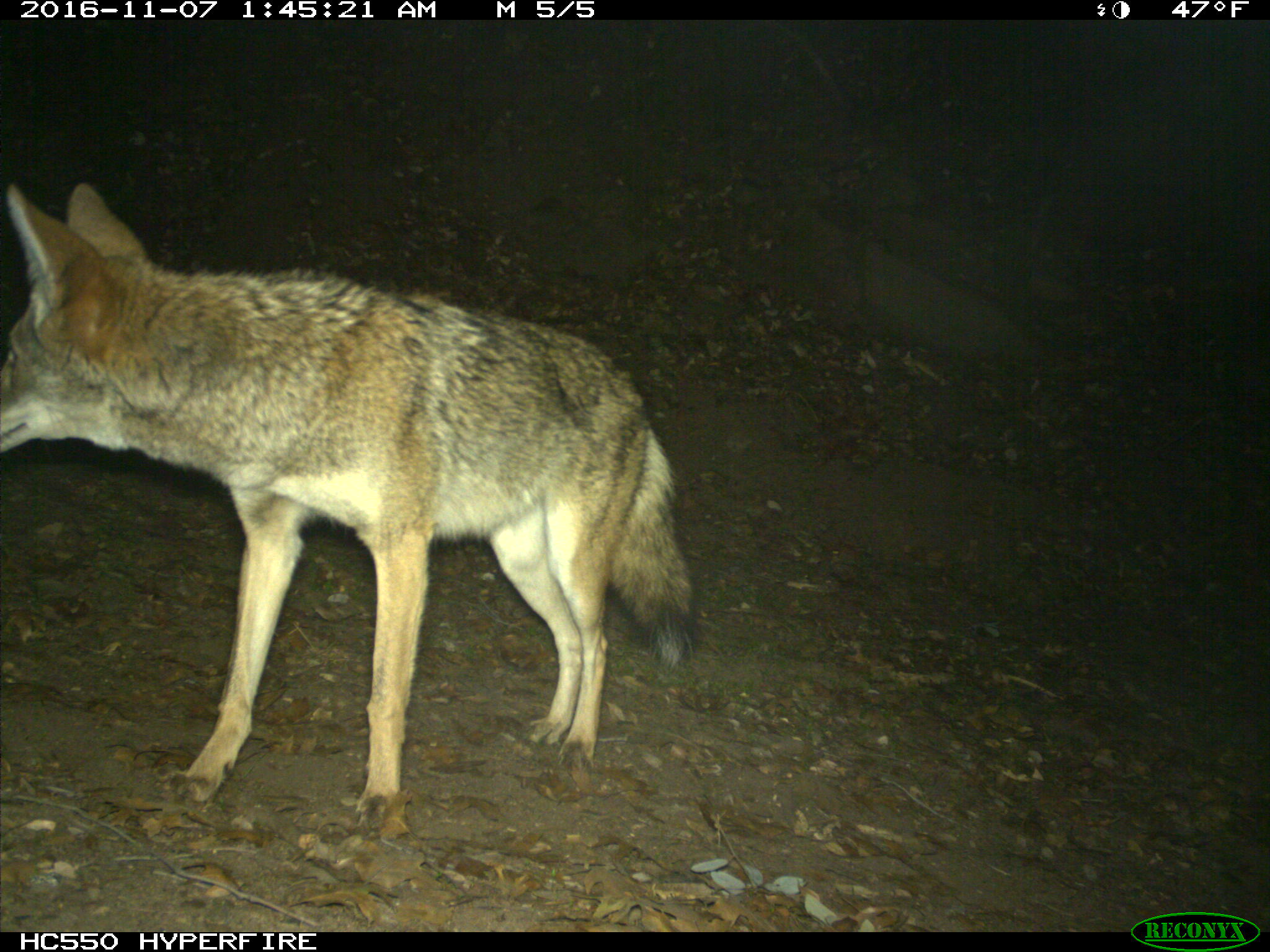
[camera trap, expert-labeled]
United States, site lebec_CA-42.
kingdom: Animalia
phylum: Chordata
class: Mammalia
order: Carnivora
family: Canidae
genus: Canis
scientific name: Canis latrans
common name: coyote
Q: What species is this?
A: Canis latrans (coyote).